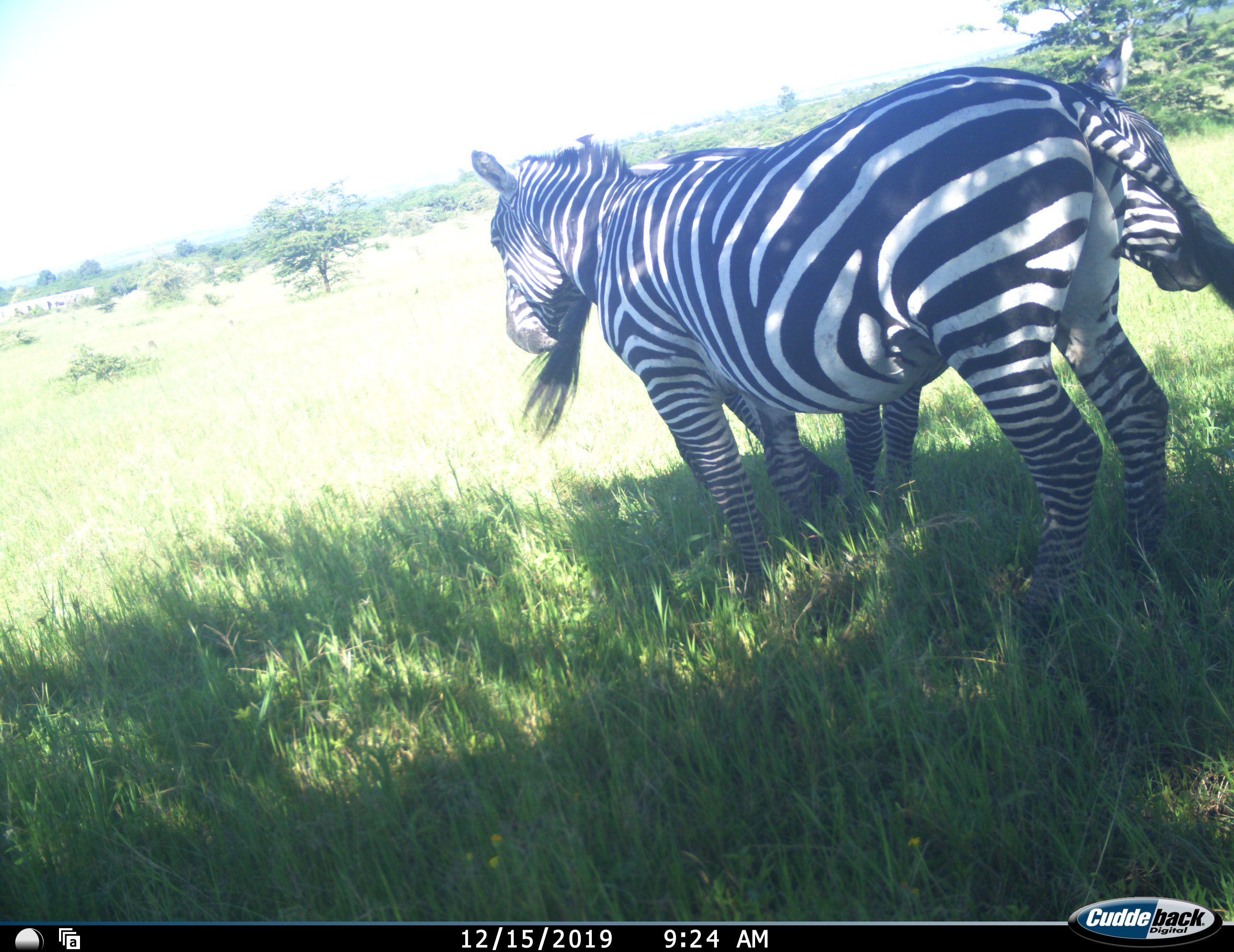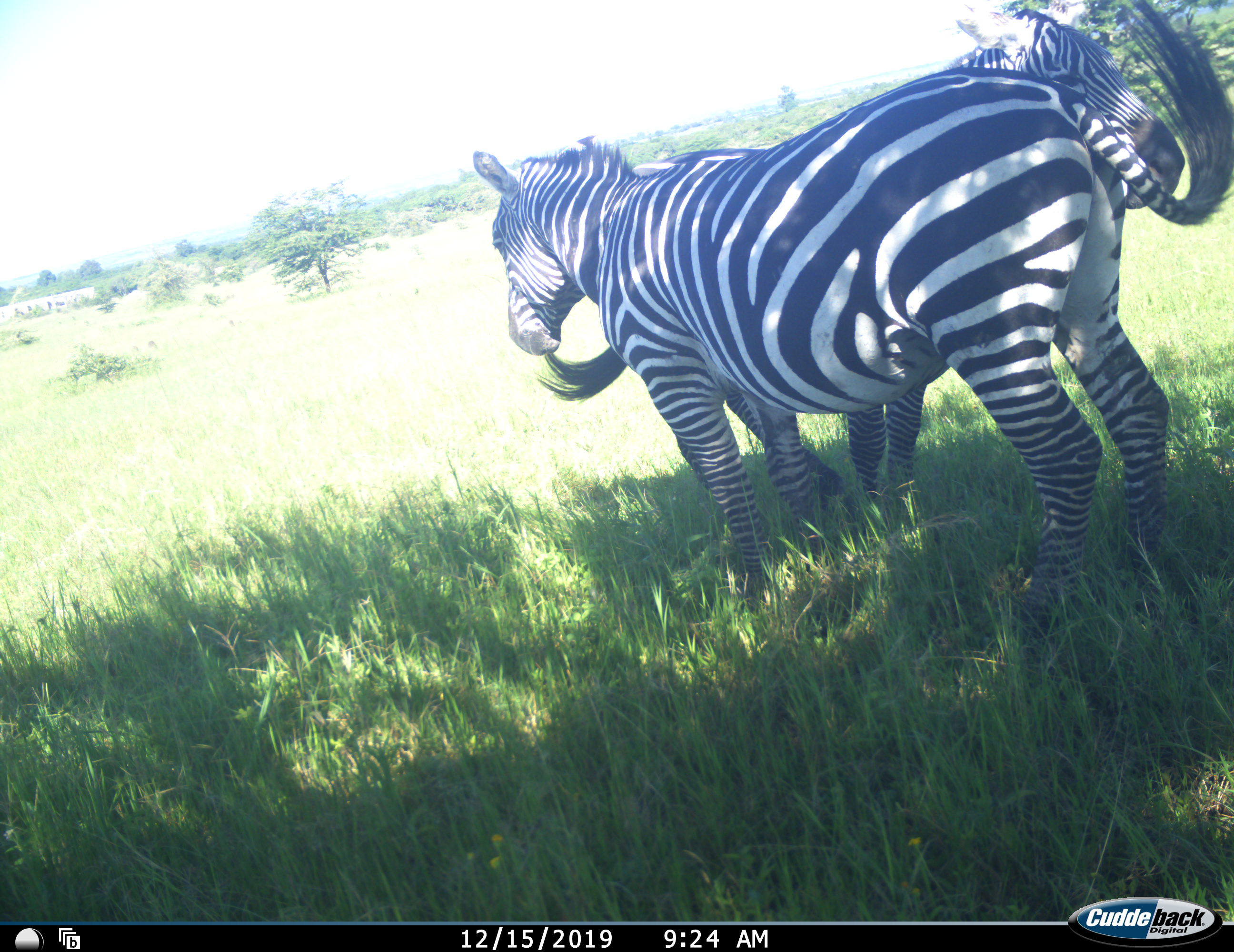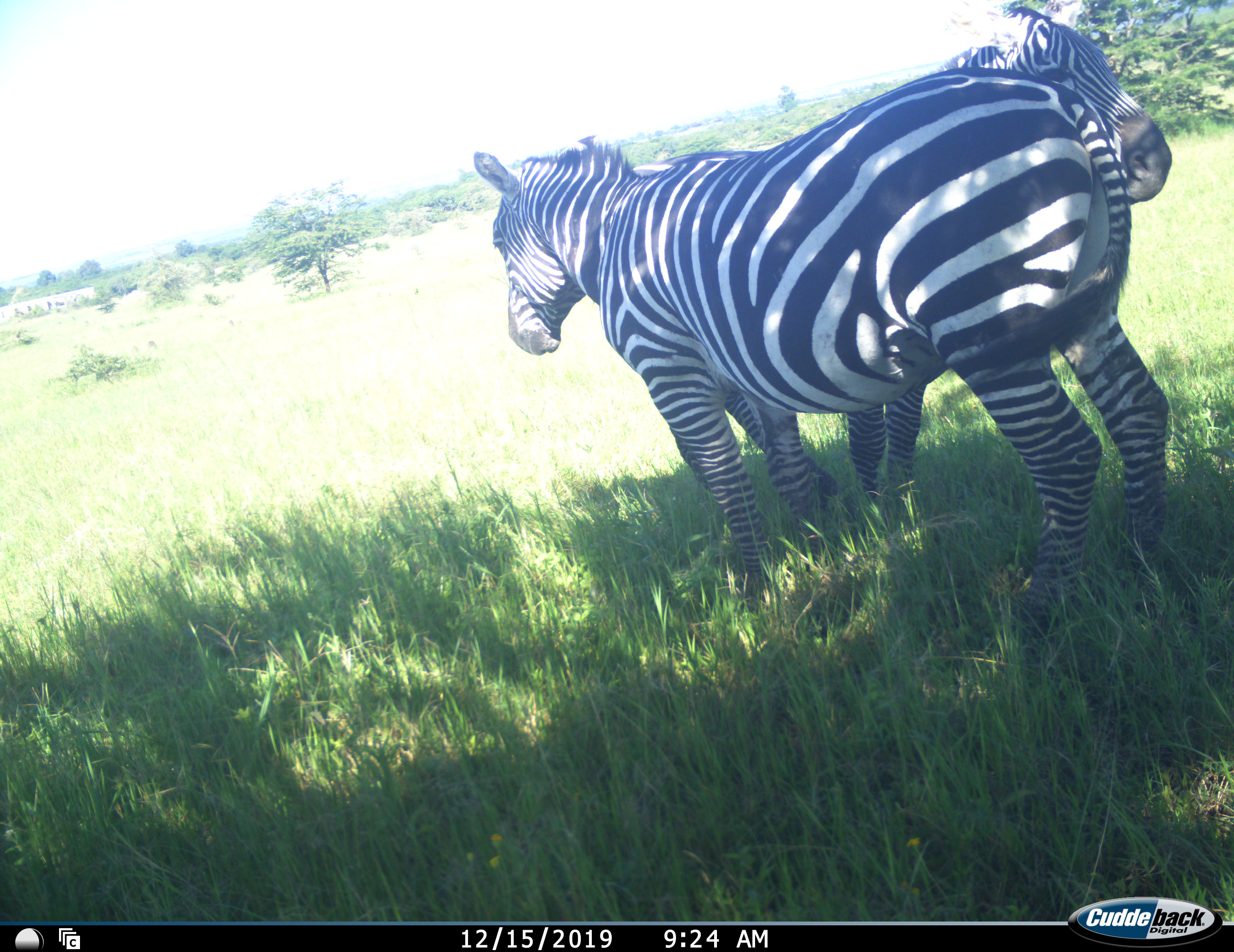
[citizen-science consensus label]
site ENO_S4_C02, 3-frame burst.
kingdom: Animalia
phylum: Chordata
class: Mammalia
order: Perissodactyla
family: Equidae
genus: Equus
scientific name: Equus quagga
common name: plains zebra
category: zebraplains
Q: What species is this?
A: Zebraplains (plains zebra) (Equus quagga).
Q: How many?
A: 2.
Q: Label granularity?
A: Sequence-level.